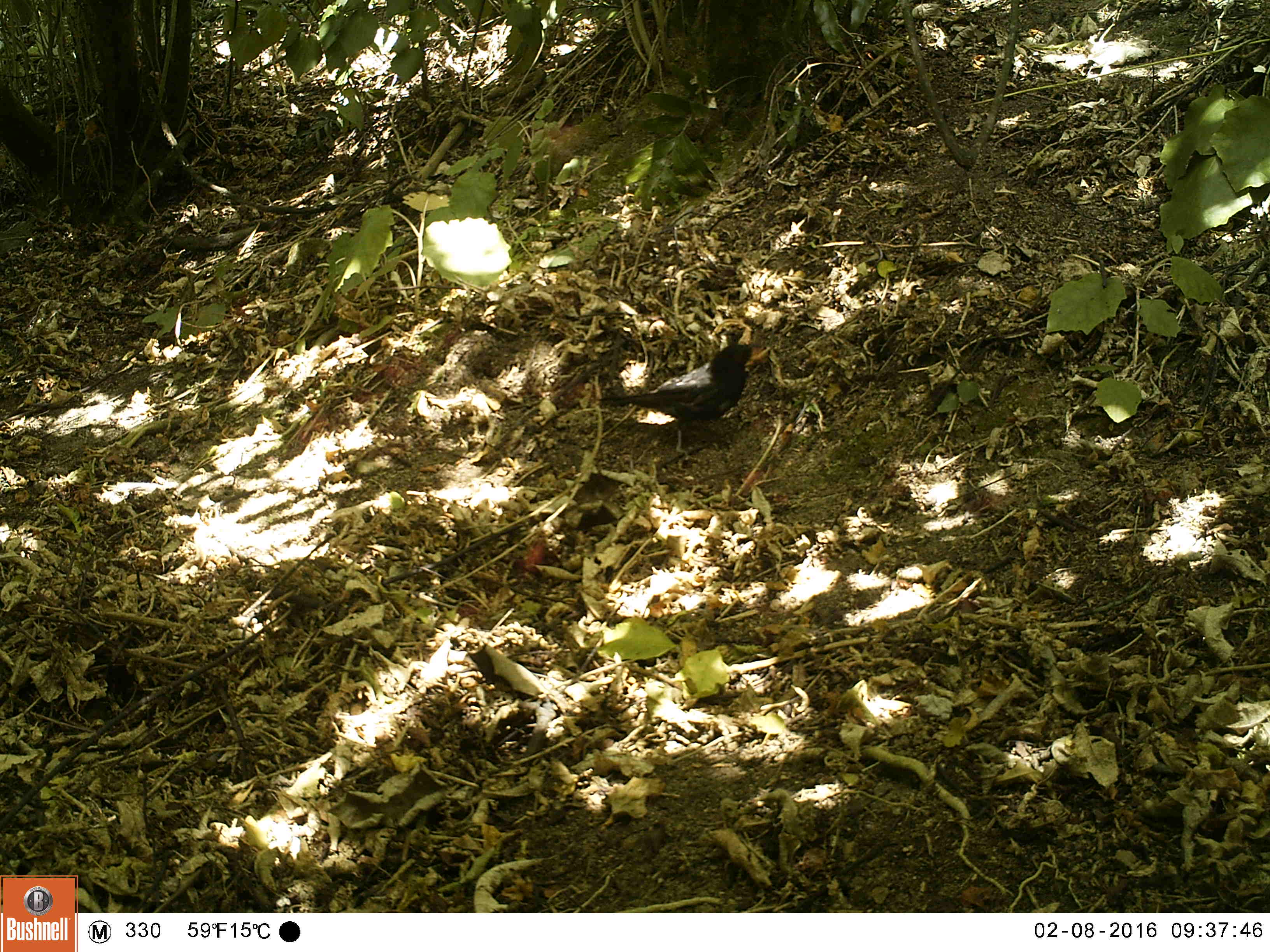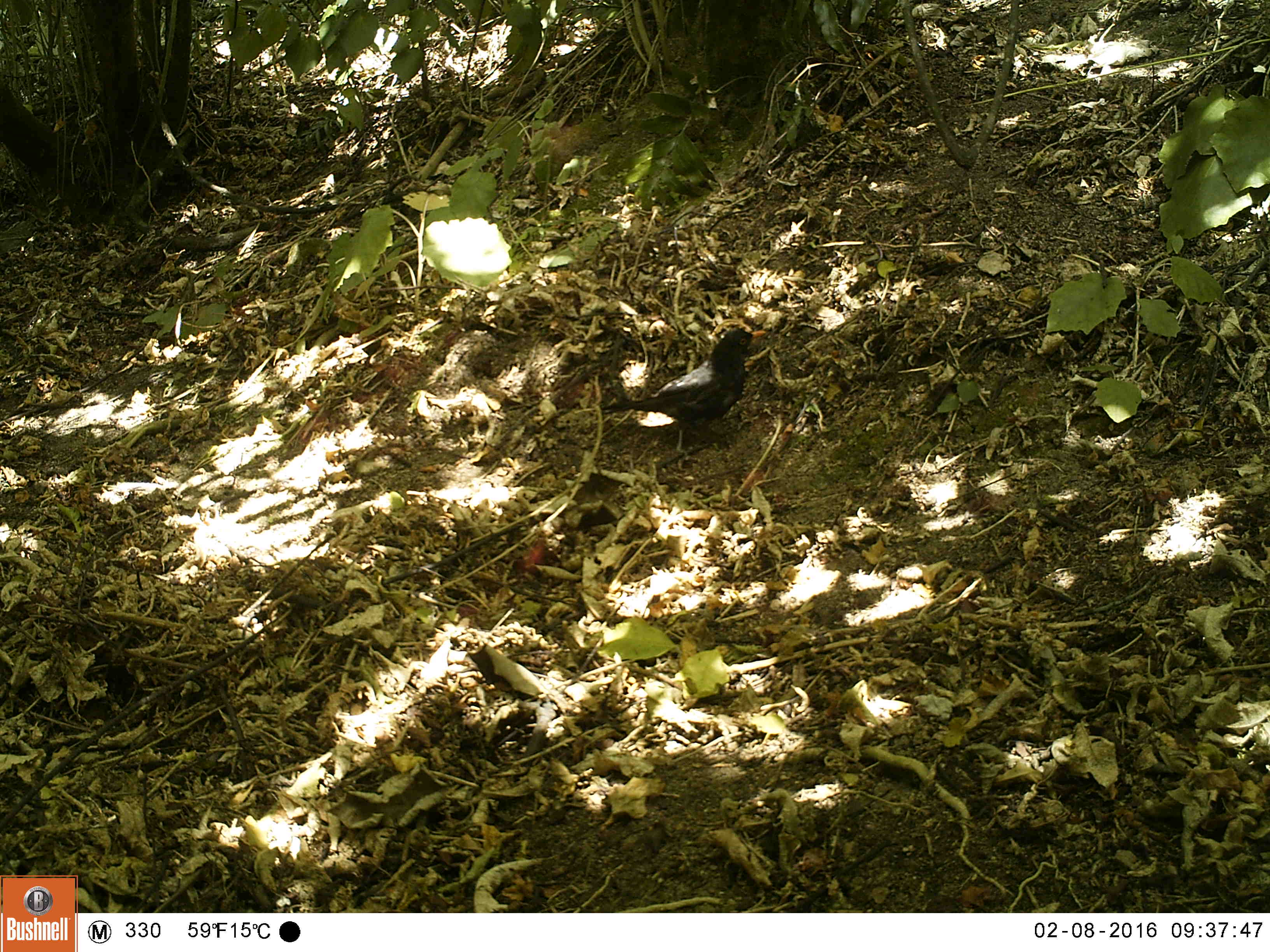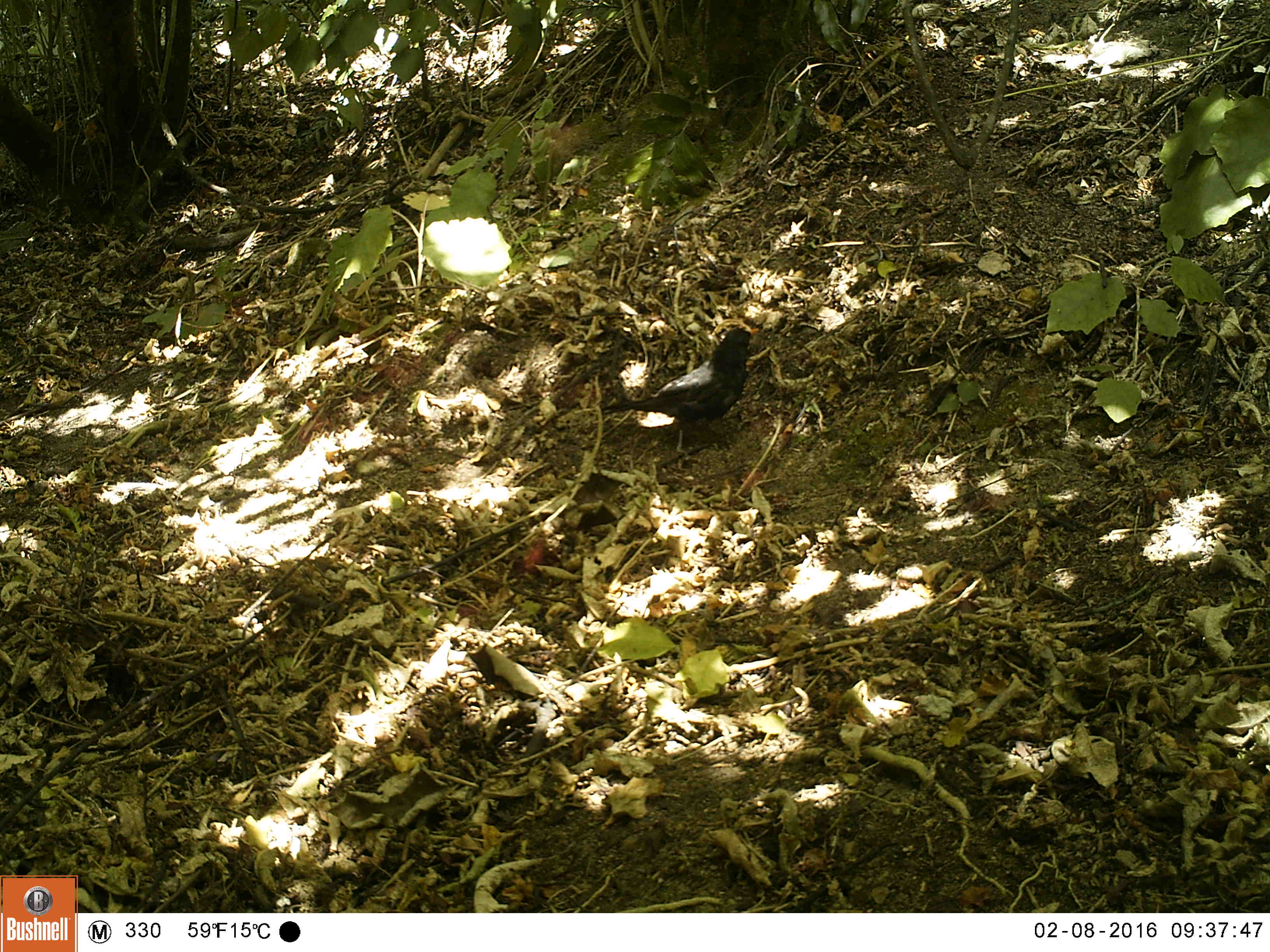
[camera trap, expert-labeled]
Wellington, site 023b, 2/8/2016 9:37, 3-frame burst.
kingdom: Animalia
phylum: Chordata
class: Aves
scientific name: Aves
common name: bird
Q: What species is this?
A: Bird (Aves).